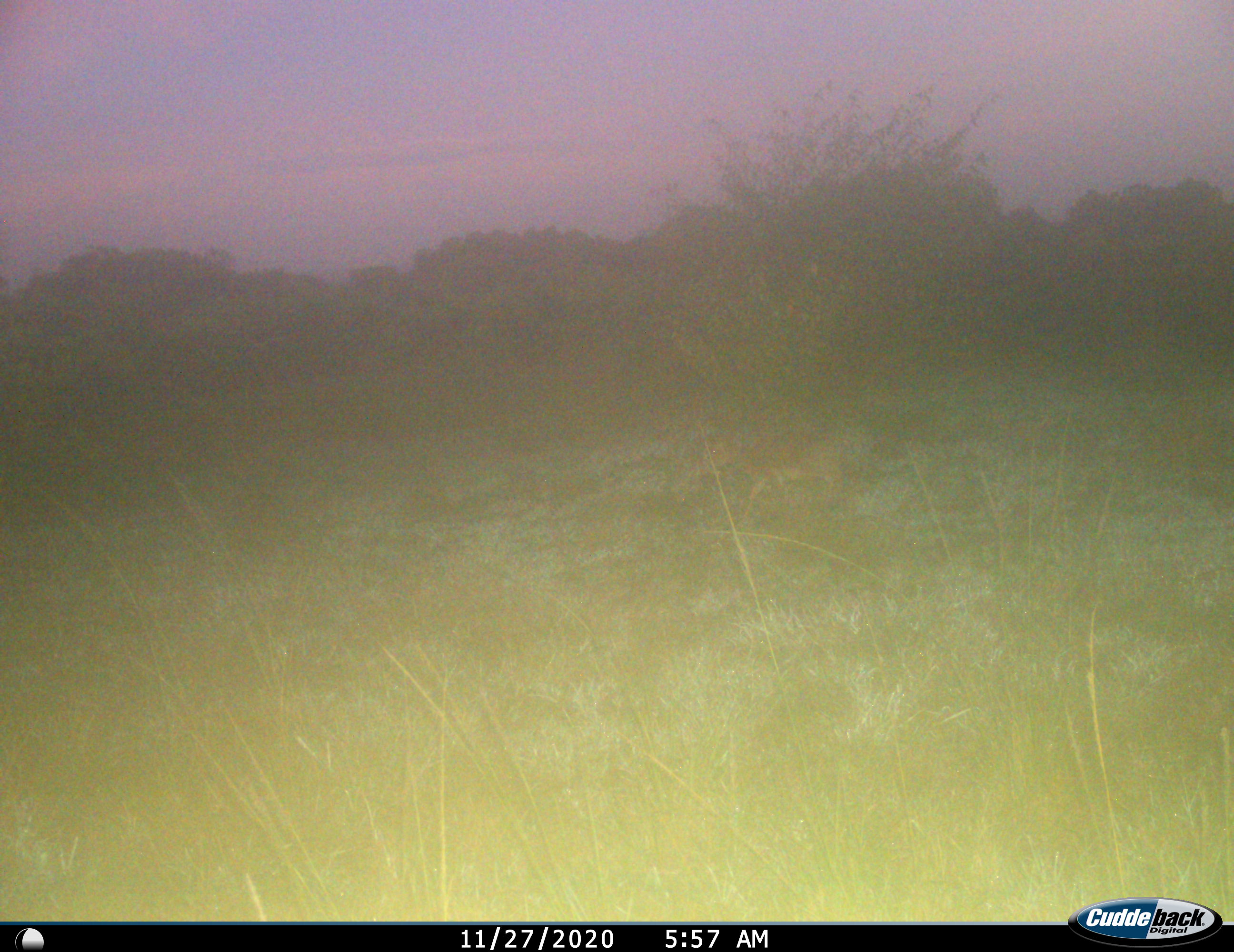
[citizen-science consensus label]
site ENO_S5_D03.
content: unidentified animal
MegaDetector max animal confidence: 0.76